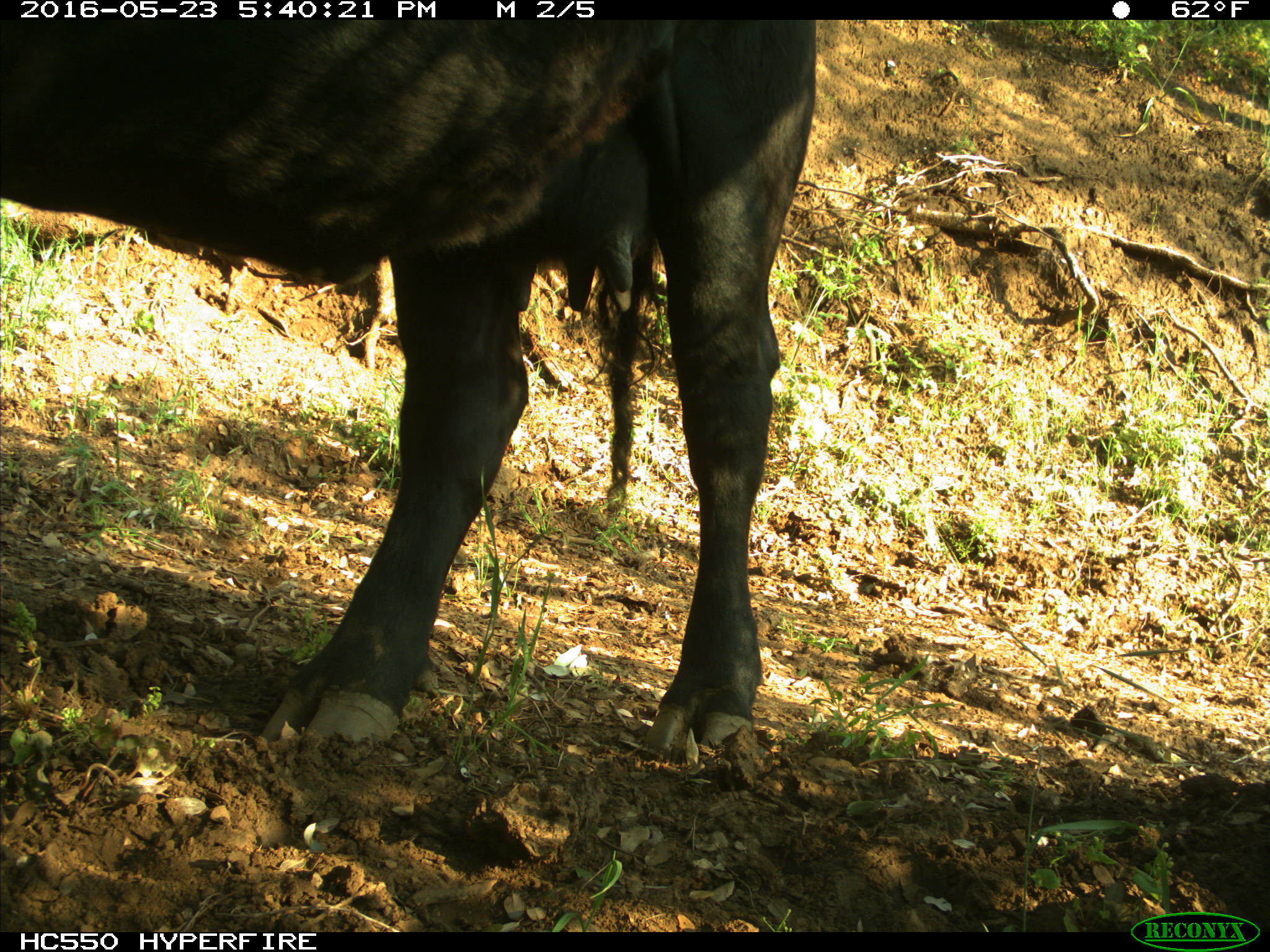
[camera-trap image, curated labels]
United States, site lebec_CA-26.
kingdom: Animalia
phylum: Chordata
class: Mammalia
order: Artiodactyla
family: Bovidae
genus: Bos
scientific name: Bos taurus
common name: domestic cow